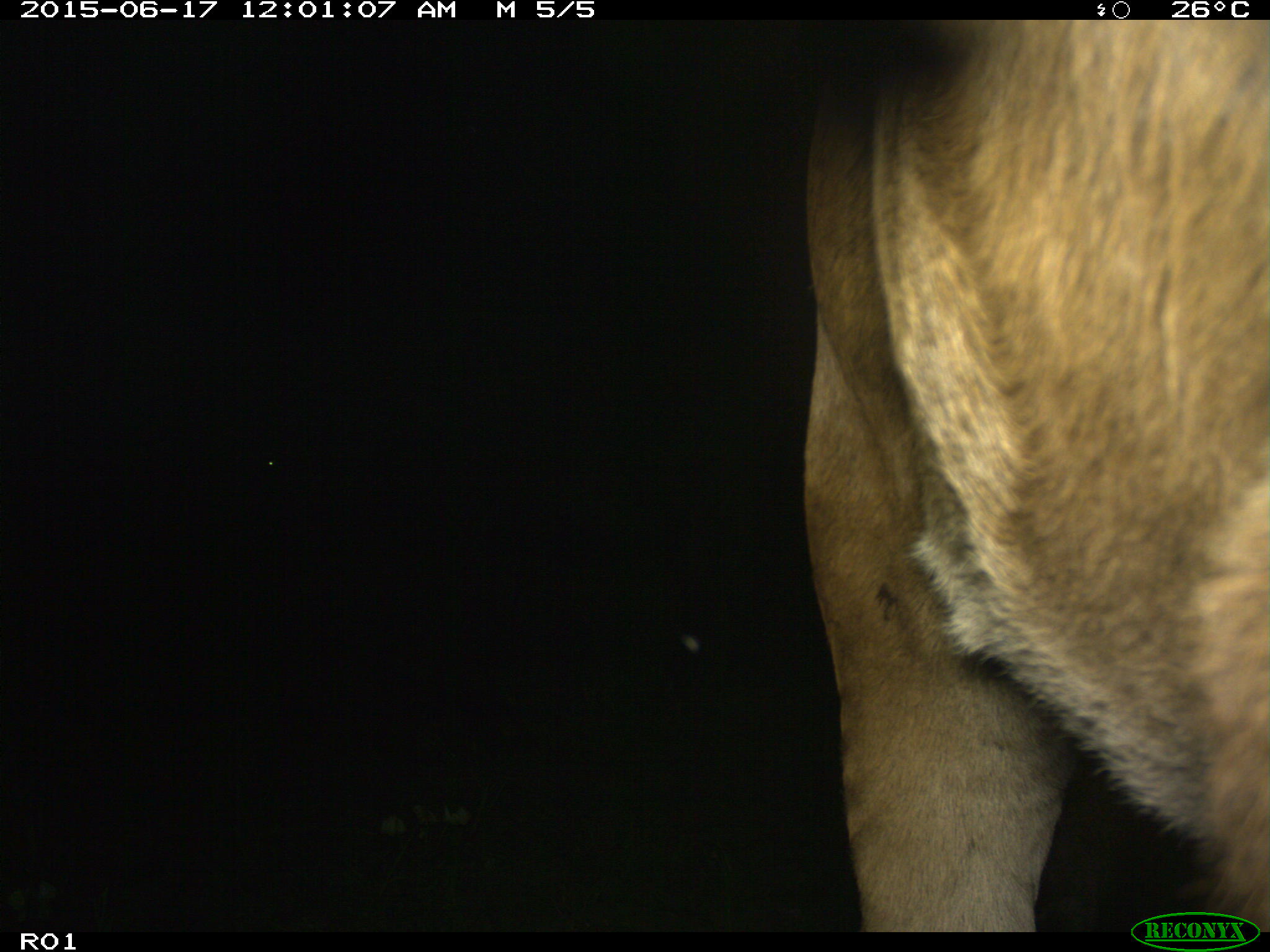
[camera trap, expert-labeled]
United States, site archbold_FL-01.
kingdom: Animalia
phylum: Chordata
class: Mammalia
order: Artiodactyla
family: Bovidae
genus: Bos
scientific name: Bos taurus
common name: domestic cow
Bos taurus (domestic cow).